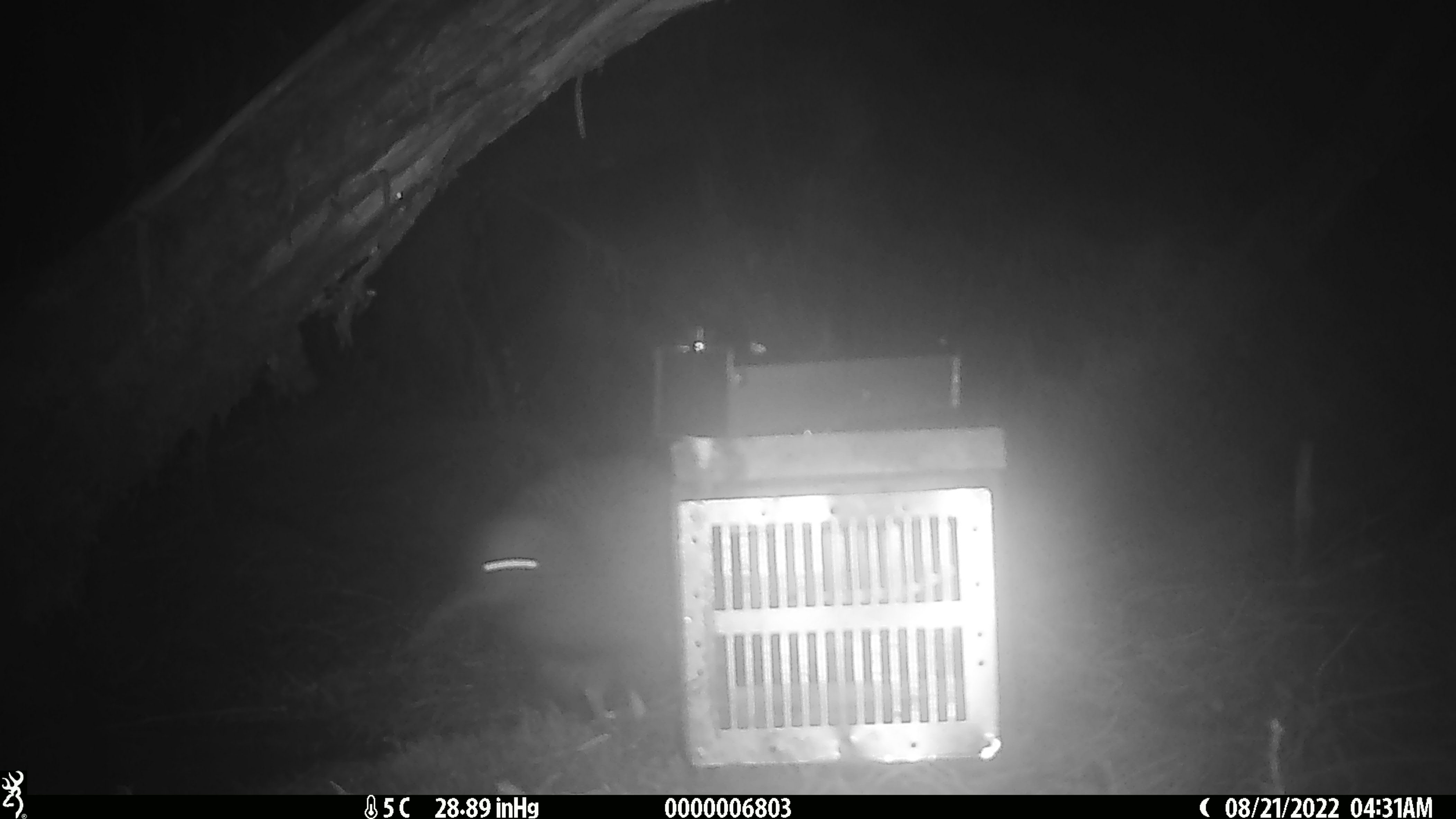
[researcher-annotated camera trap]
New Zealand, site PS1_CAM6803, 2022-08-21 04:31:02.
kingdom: Animalia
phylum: Chordata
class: Aves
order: Apterygiformes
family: Apterygidae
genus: Apteryx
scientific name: Apteryx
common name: kiwi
Kiwi (Apteryx).